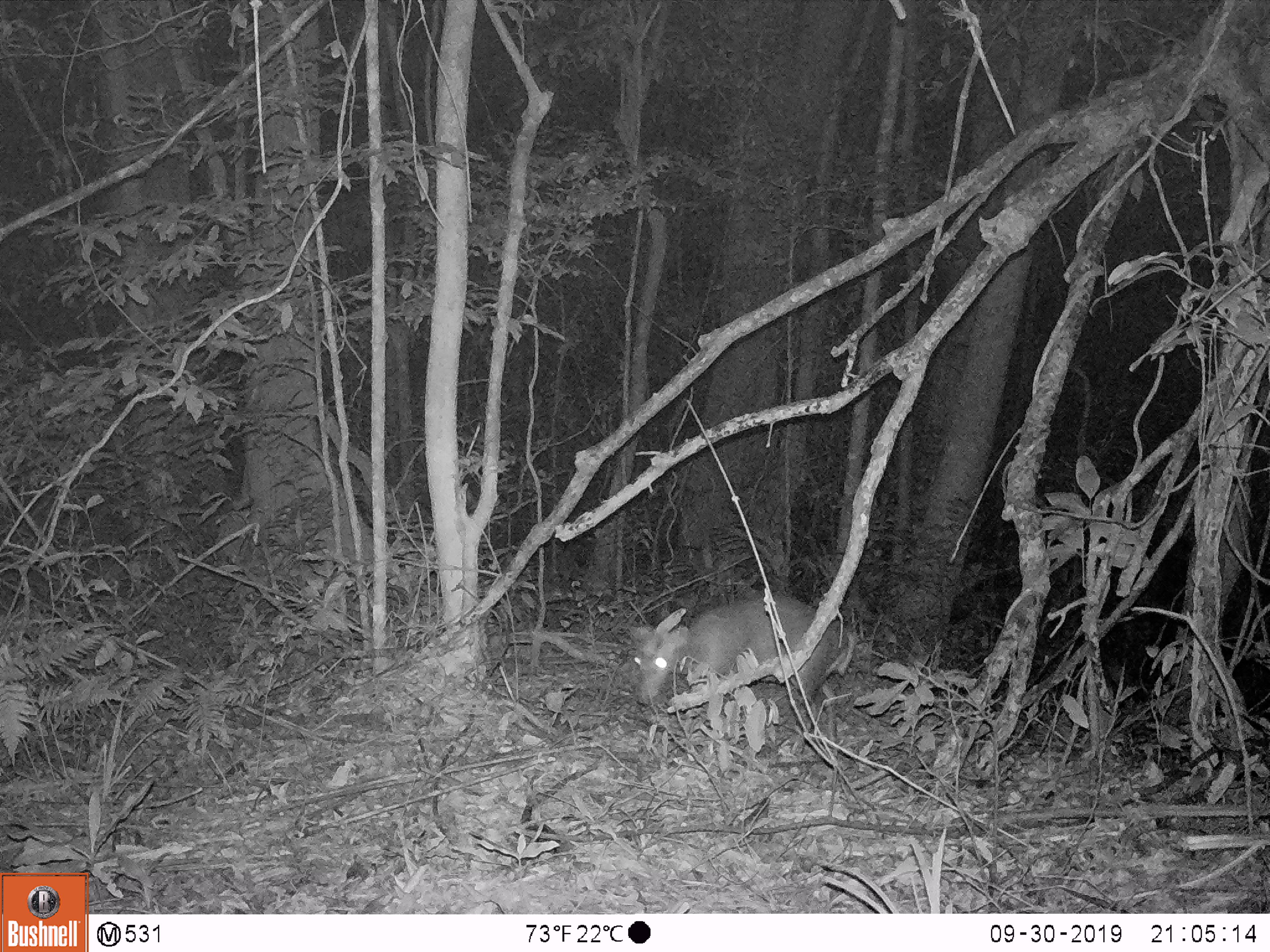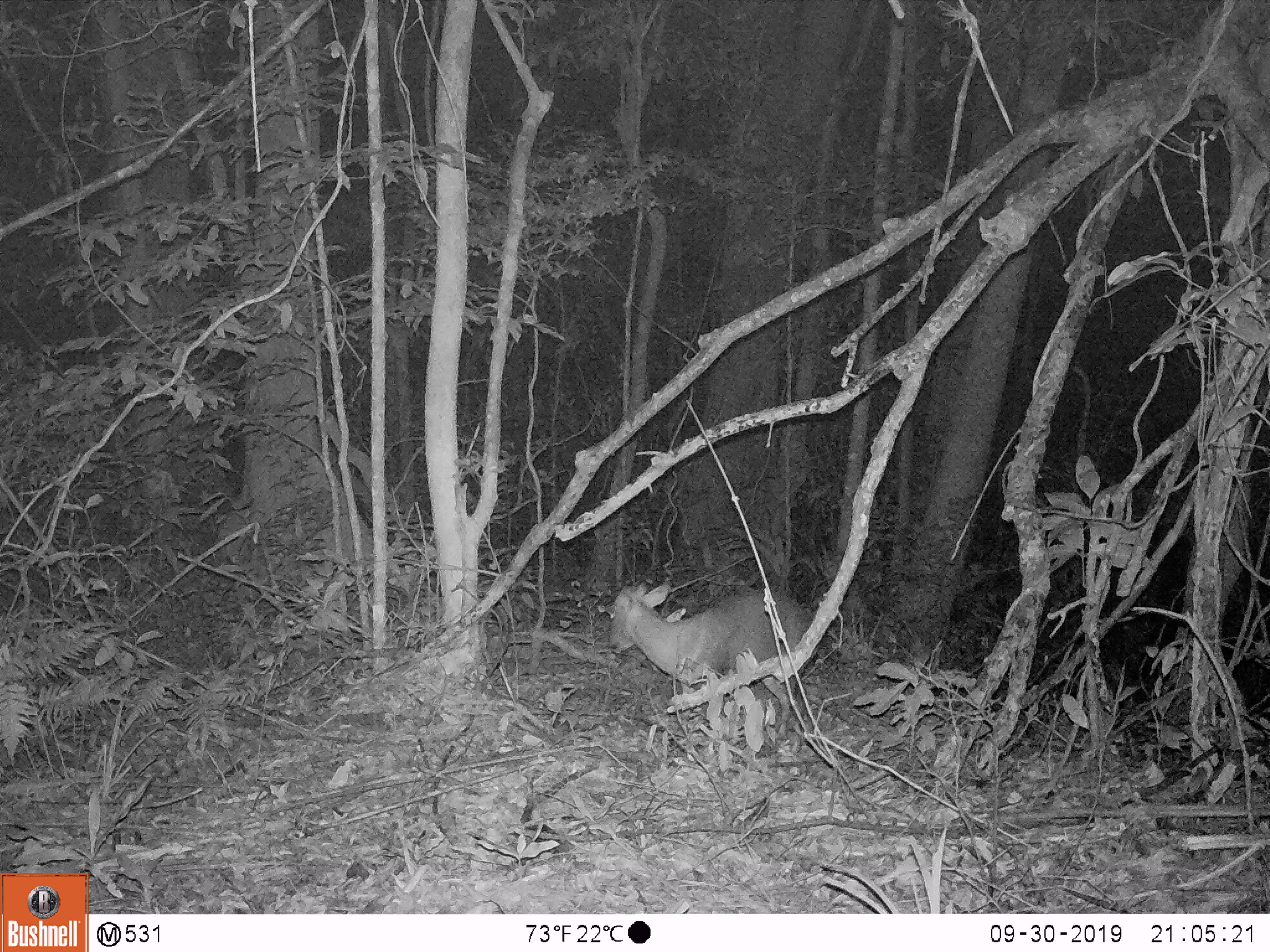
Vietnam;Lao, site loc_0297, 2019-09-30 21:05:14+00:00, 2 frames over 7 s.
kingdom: Animalia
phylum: Chordata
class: Mammalia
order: Artiodactyla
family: Cervidae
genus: Muntiacus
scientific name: Muntiacus rooseveltorum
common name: roosevelt's muntjac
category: roosevelts muntjac group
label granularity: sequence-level